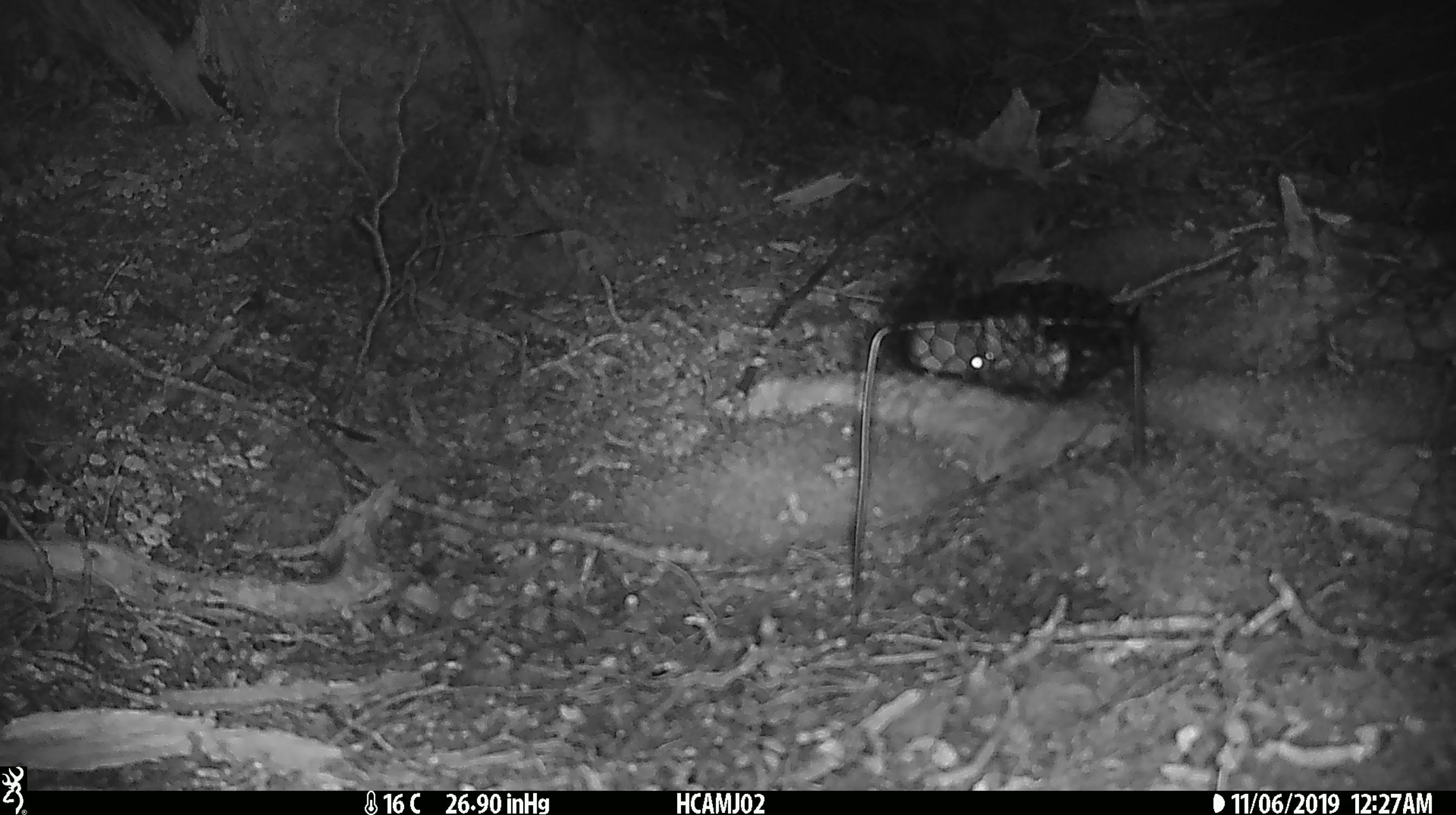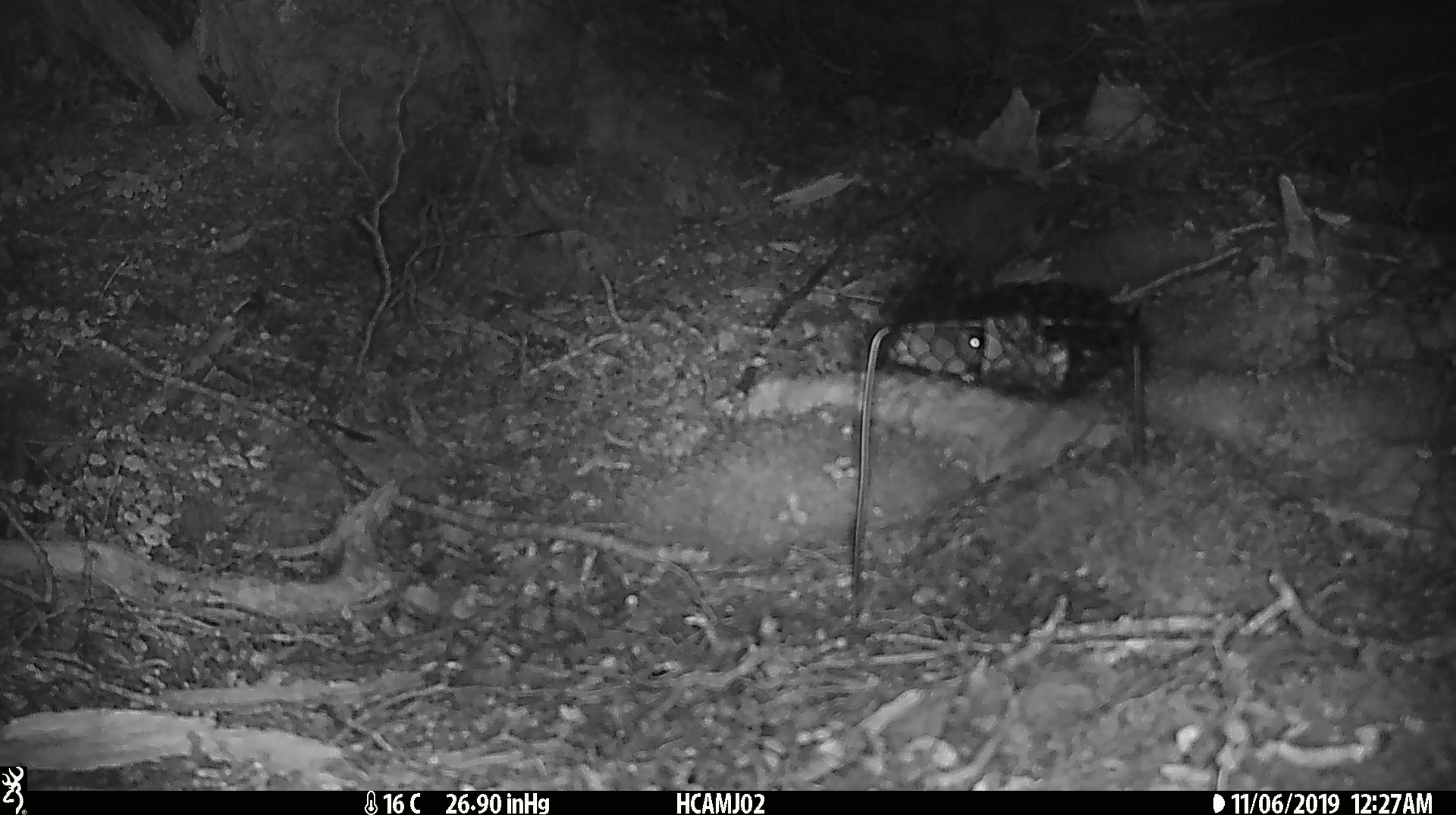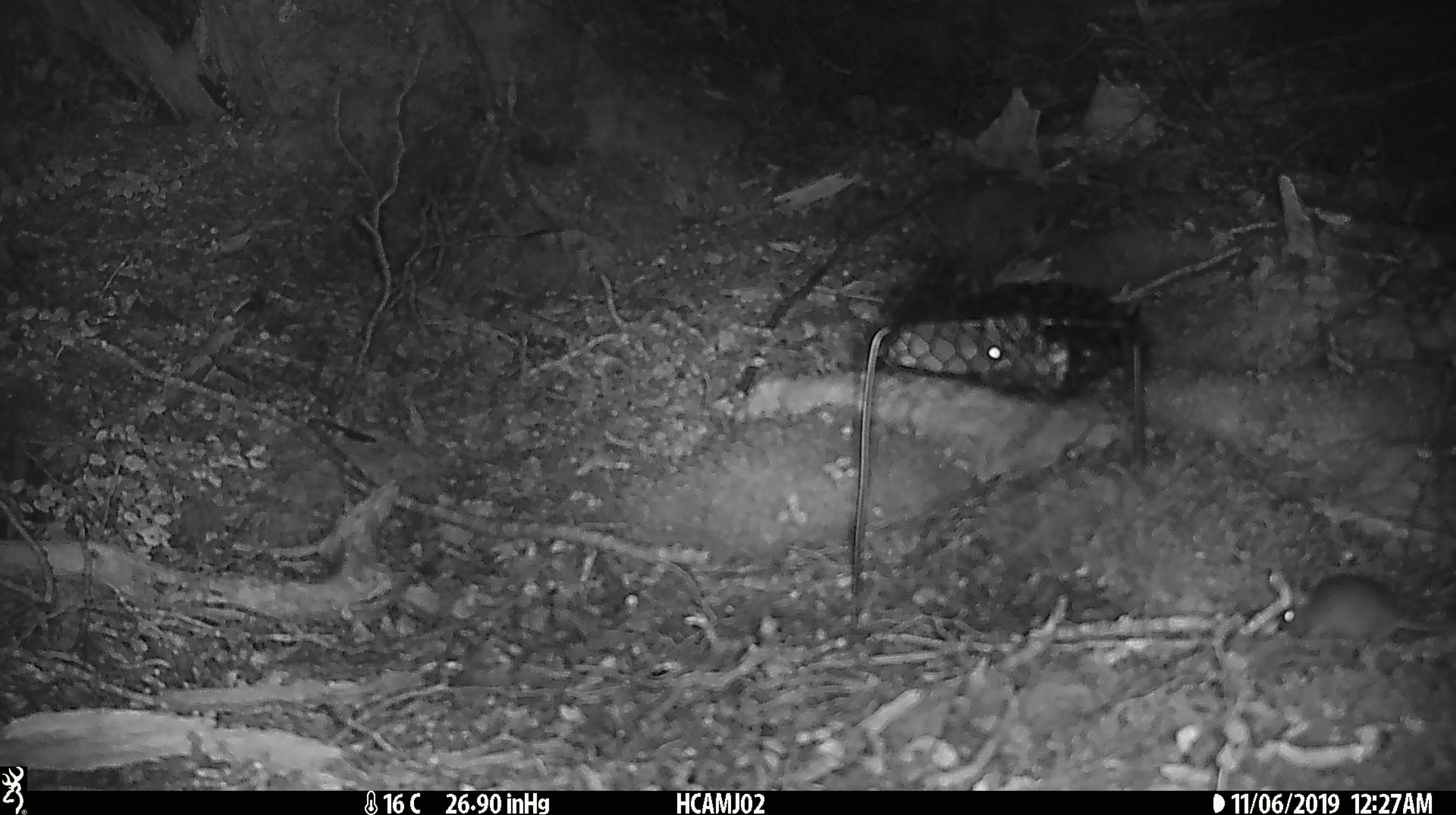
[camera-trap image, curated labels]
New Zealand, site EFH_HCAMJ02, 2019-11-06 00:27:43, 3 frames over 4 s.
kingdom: Animalia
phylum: Chordata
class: Mammalia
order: Rodentia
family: Muridae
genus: Mus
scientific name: Mus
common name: mouse